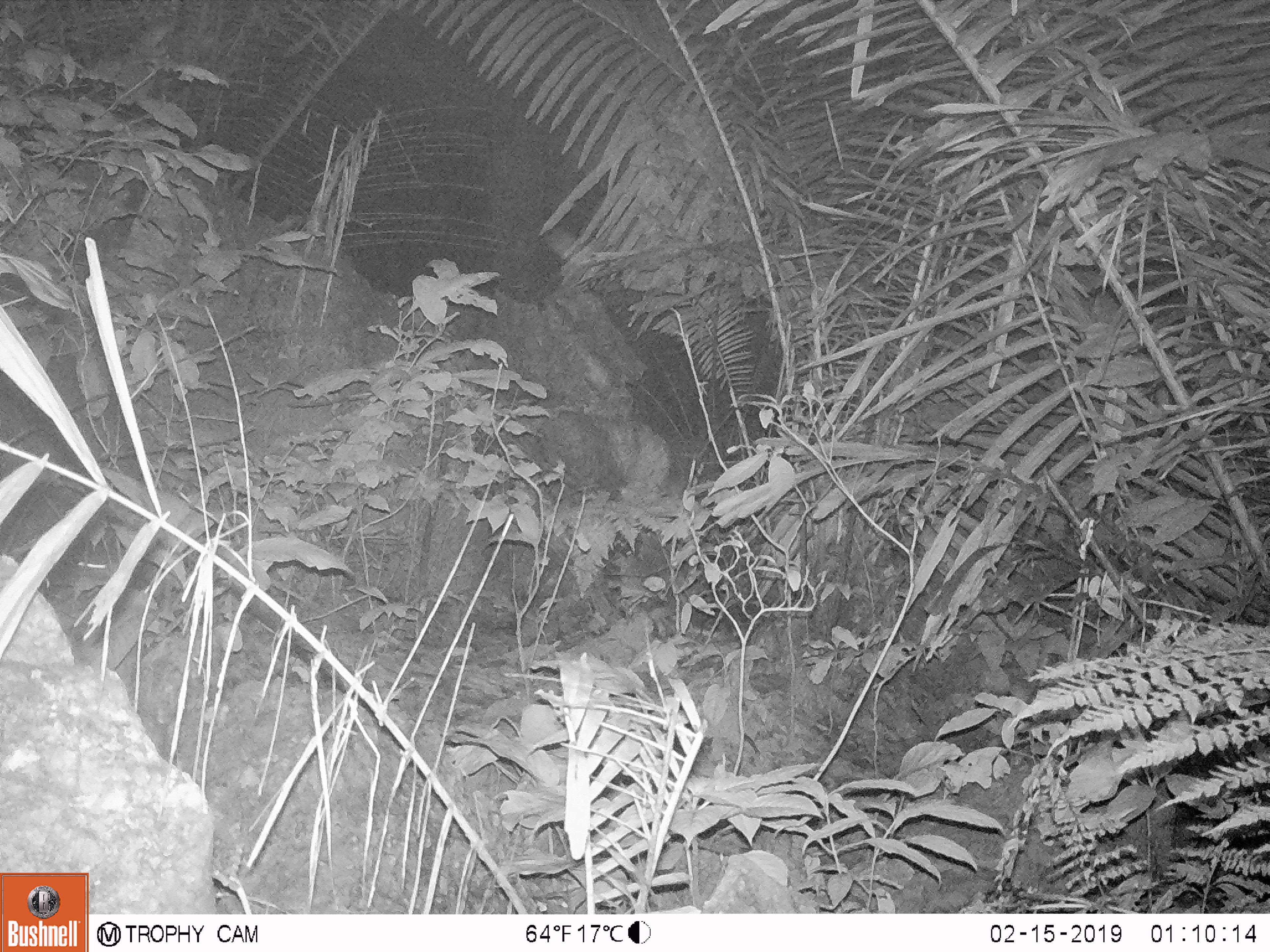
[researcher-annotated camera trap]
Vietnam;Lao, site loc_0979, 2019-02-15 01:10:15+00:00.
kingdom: Animalia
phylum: Chordata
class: Mammalia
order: Rodentia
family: Muridae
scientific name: Muridae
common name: old-world mice and rats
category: unidentified murid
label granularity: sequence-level